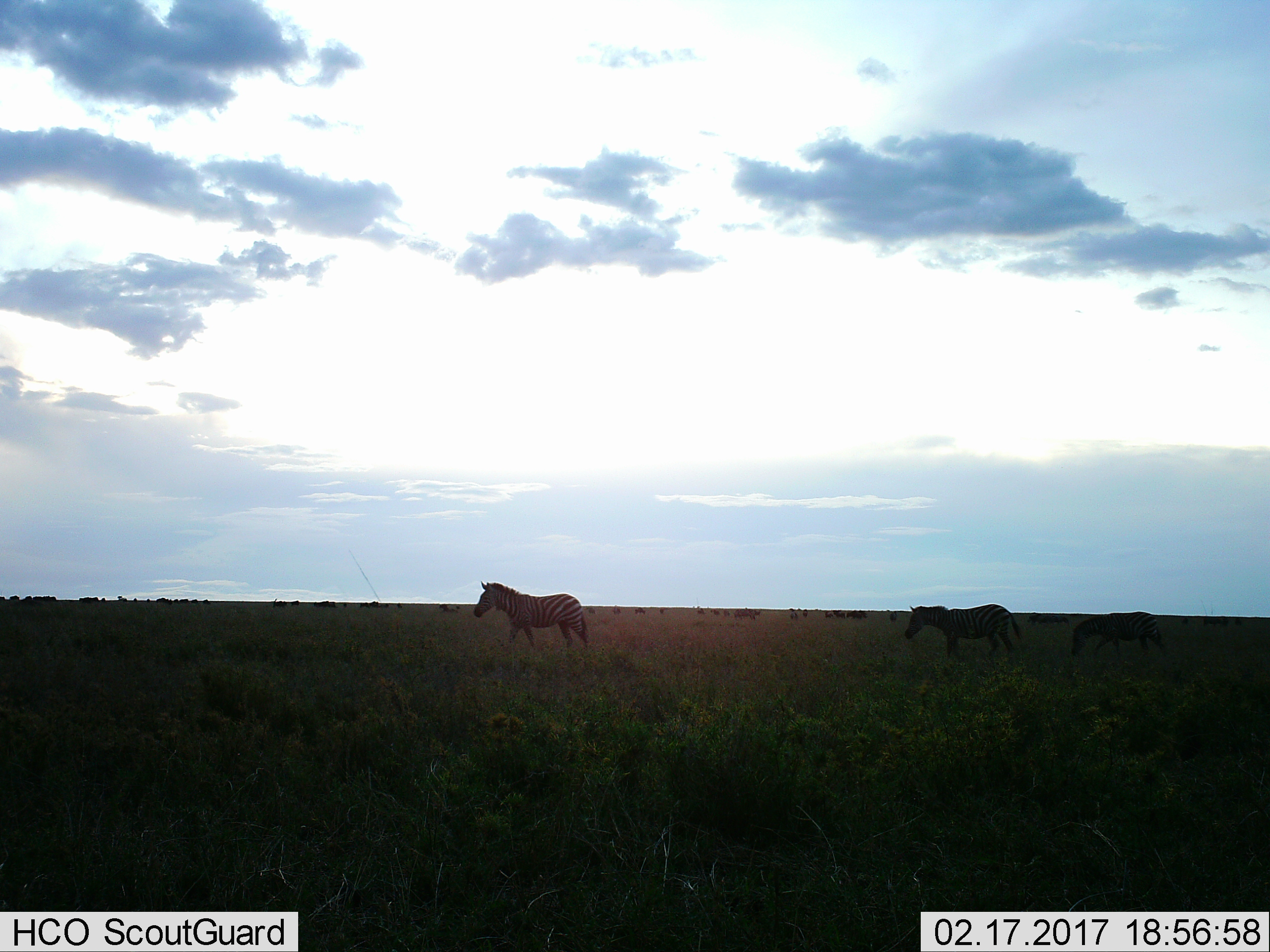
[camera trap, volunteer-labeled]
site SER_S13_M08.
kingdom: Animalia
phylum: Chordata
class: Mammalia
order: Perissodactyla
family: Equidae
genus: Equus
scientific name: Equus quagga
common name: plains zebra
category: zebraplains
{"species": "zebraplains (plains zebra) (Equus quagga)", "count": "3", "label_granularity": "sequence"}